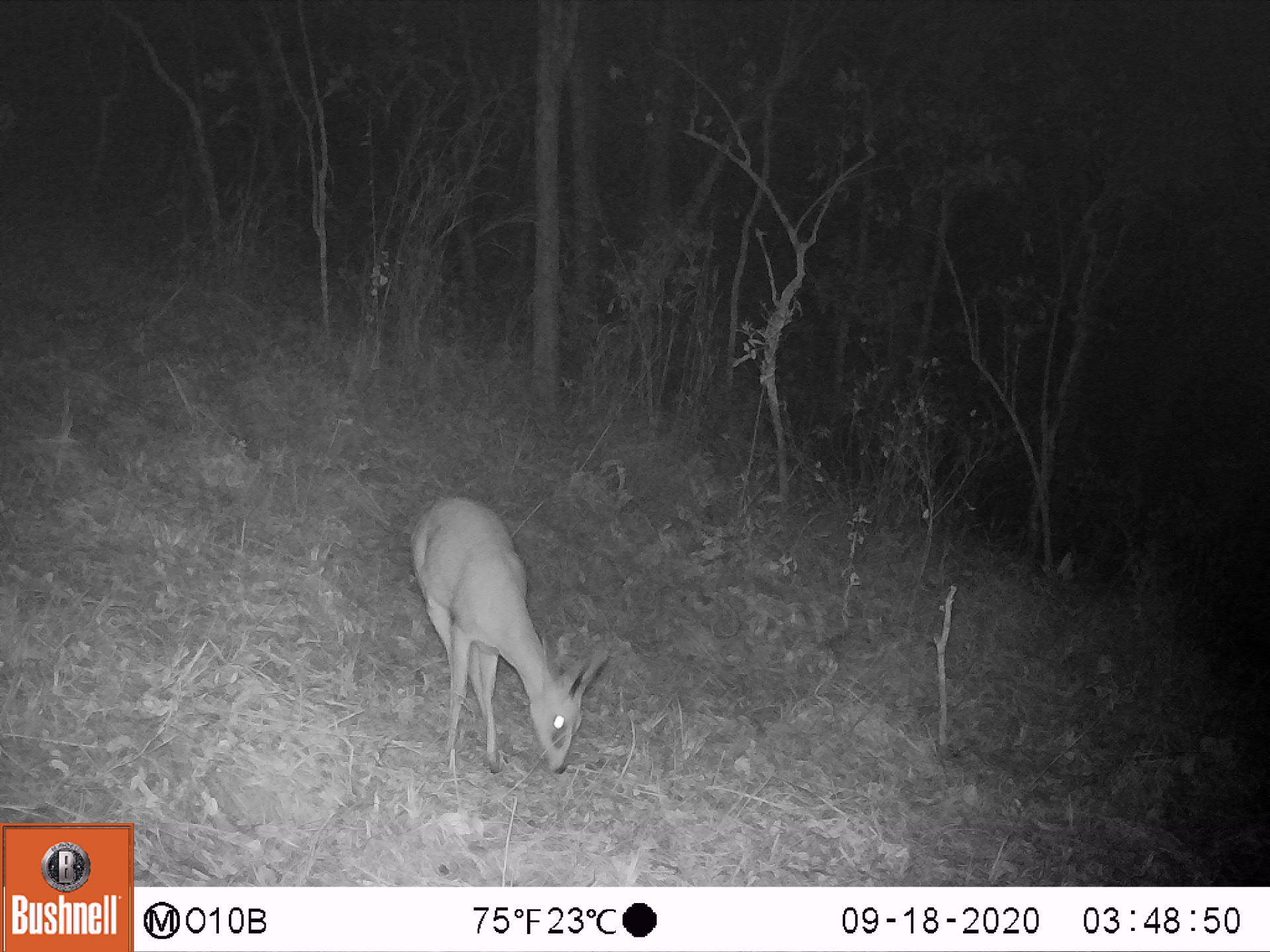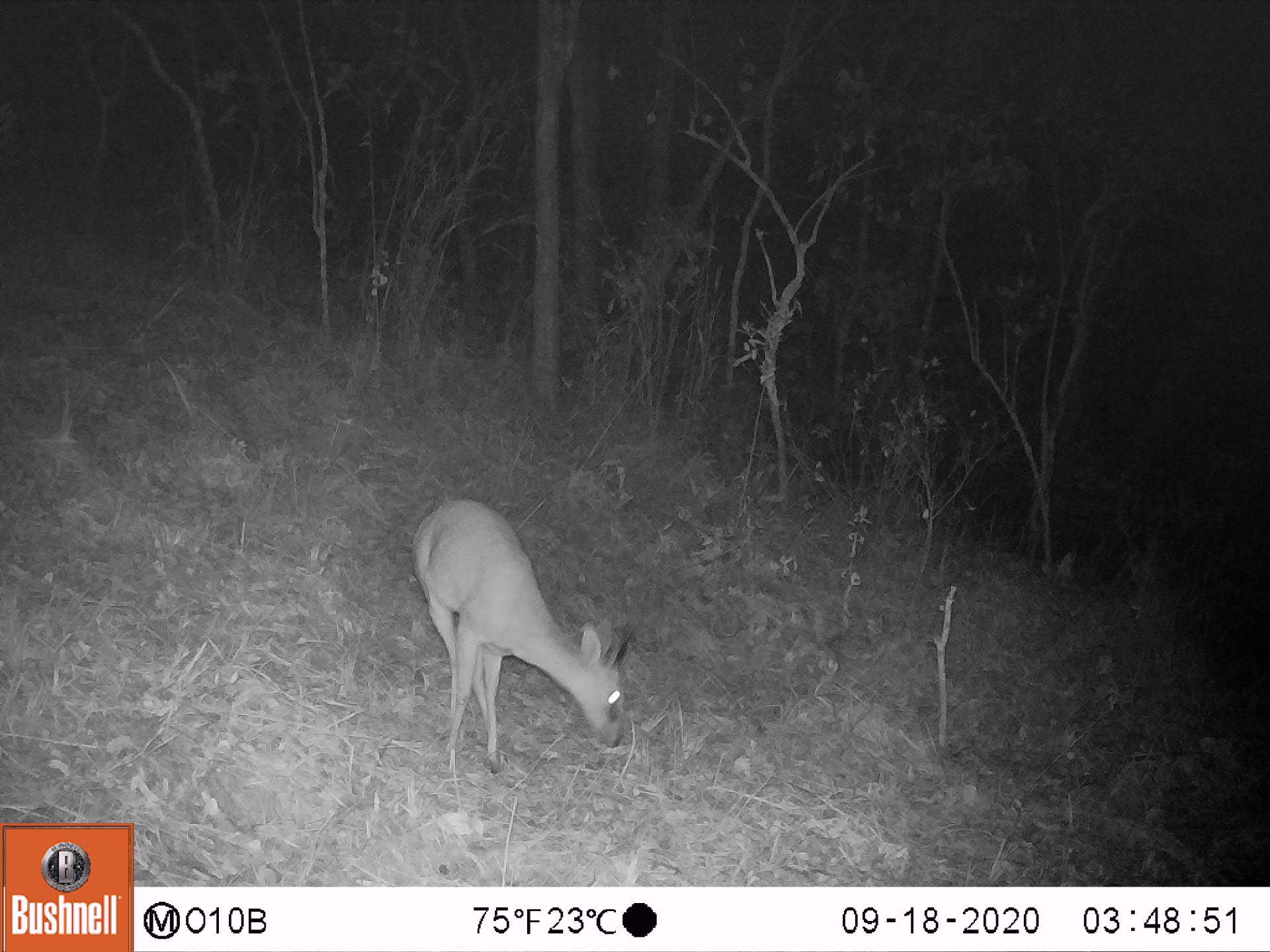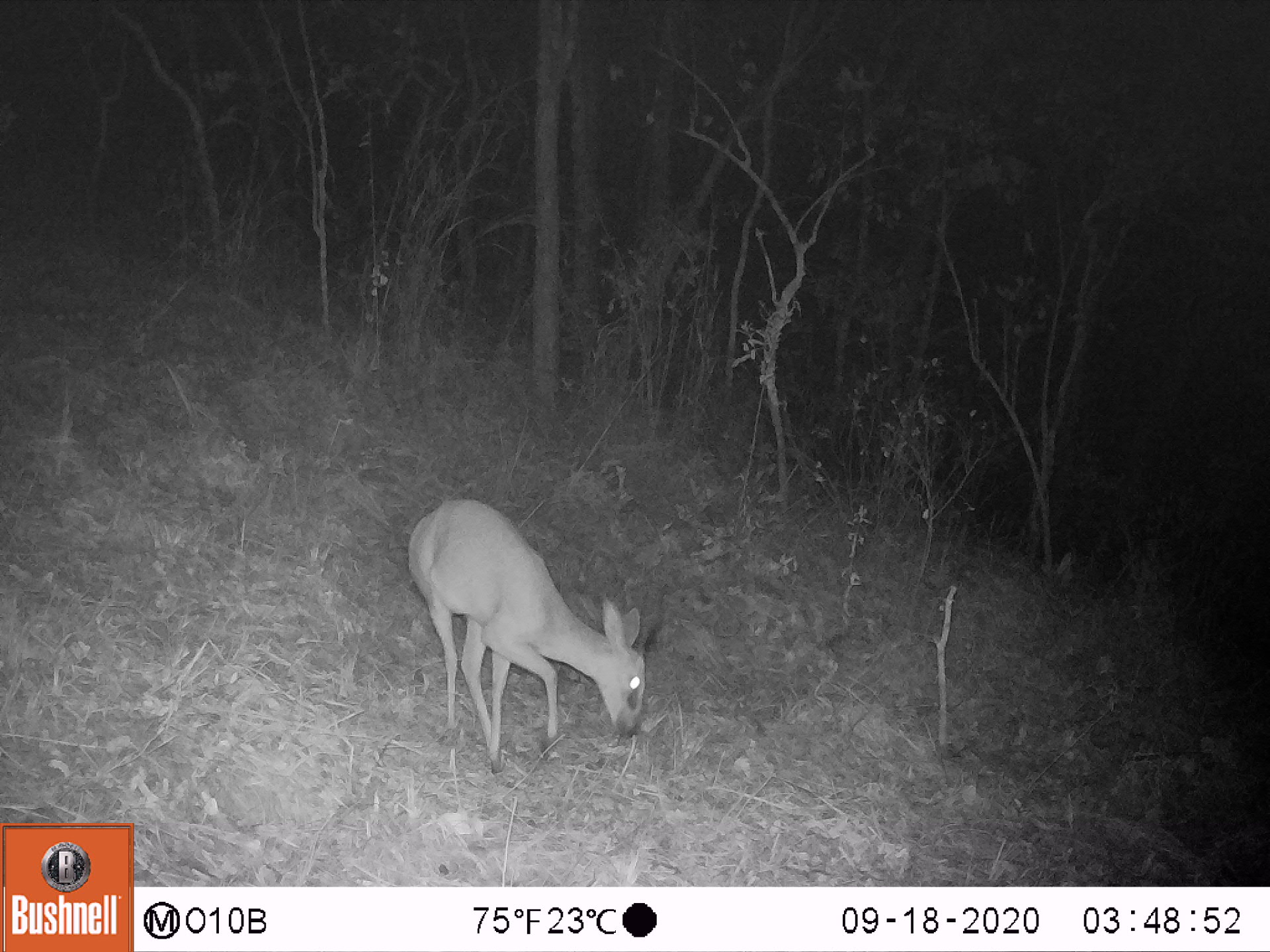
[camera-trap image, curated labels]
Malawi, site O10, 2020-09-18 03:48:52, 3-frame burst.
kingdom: Animalia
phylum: Chordata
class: Mammalia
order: Artiodactyla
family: Bovidae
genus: Sylvicapra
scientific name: Sylvicapra grimmia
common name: common duiker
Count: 1.